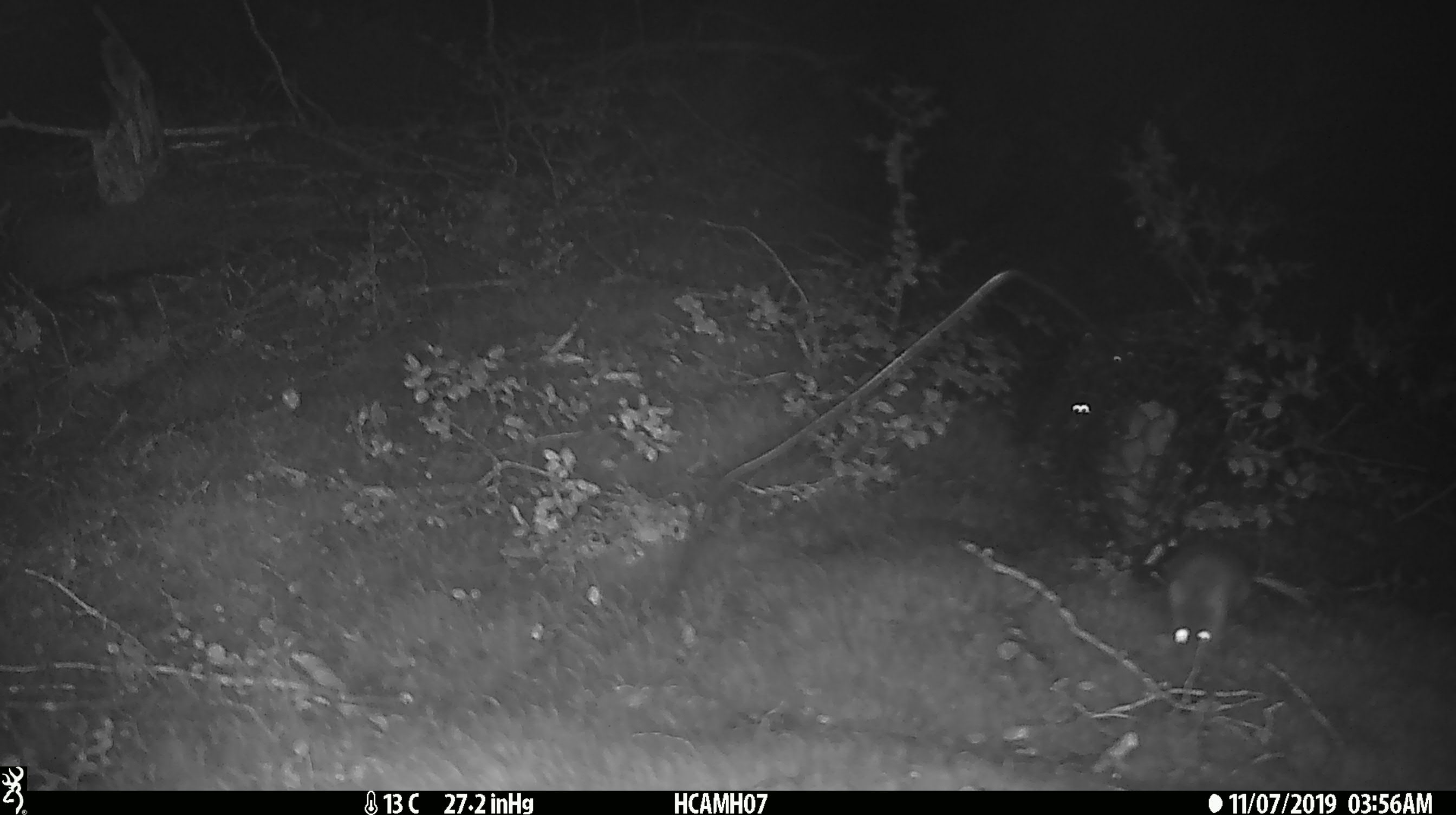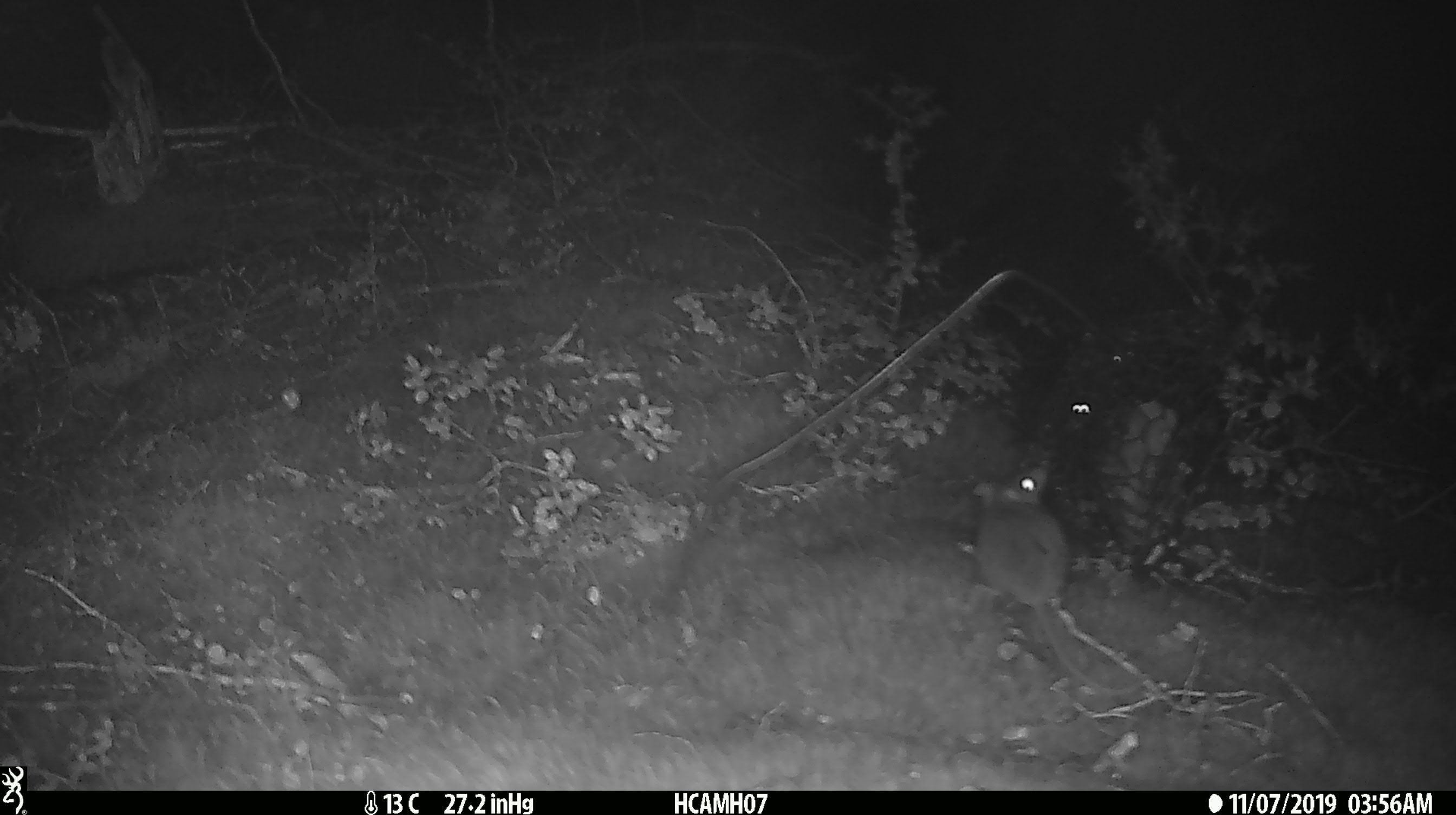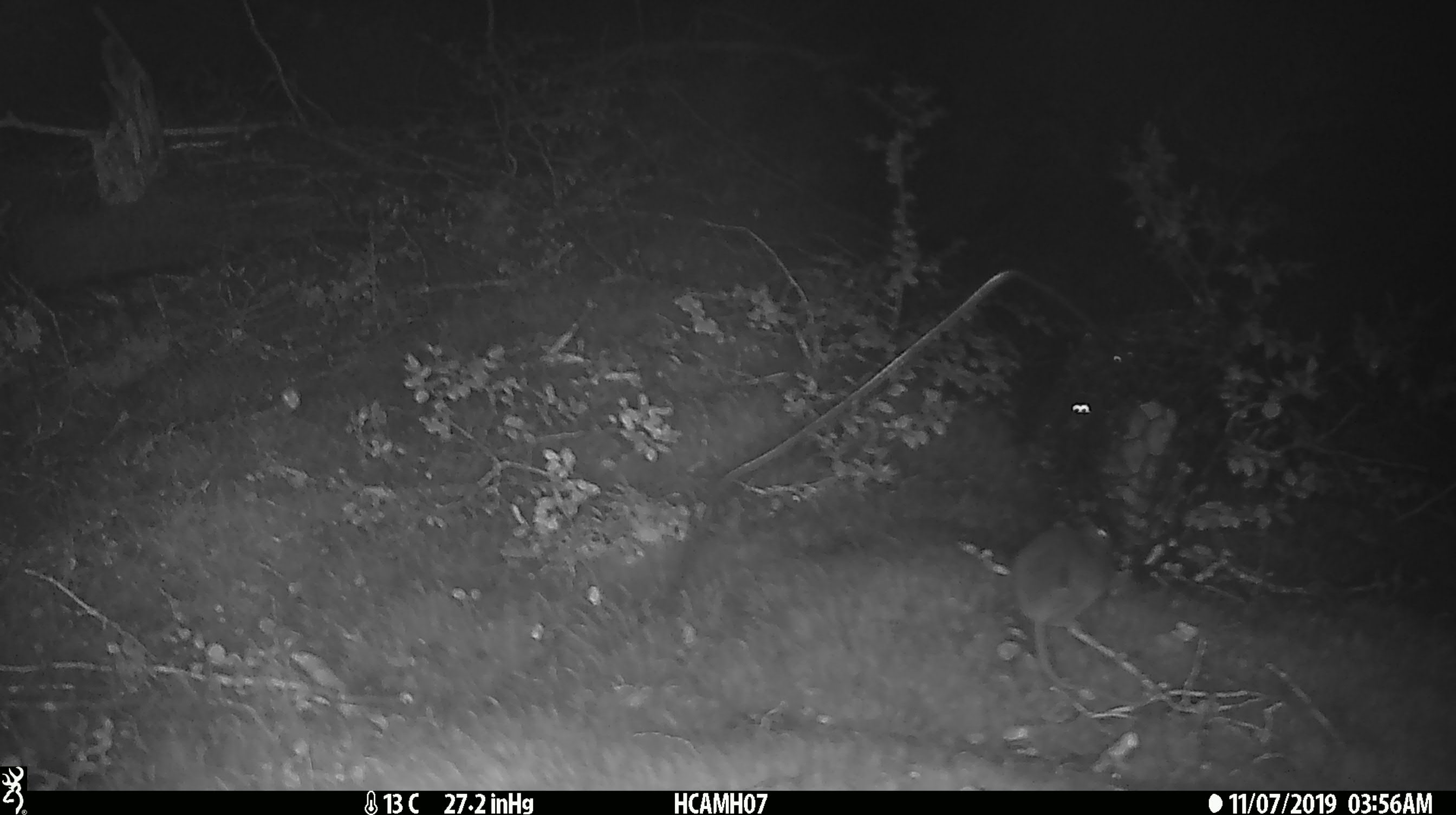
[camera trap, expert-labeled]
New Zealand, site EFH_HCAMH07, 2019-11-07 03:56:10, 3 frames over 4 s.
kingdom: Animalia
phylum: Chordata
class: Mammalia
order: Rodentia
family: Muridae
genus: Mus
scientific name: Mus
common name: mouse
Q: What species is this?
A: Mouse (Mus).